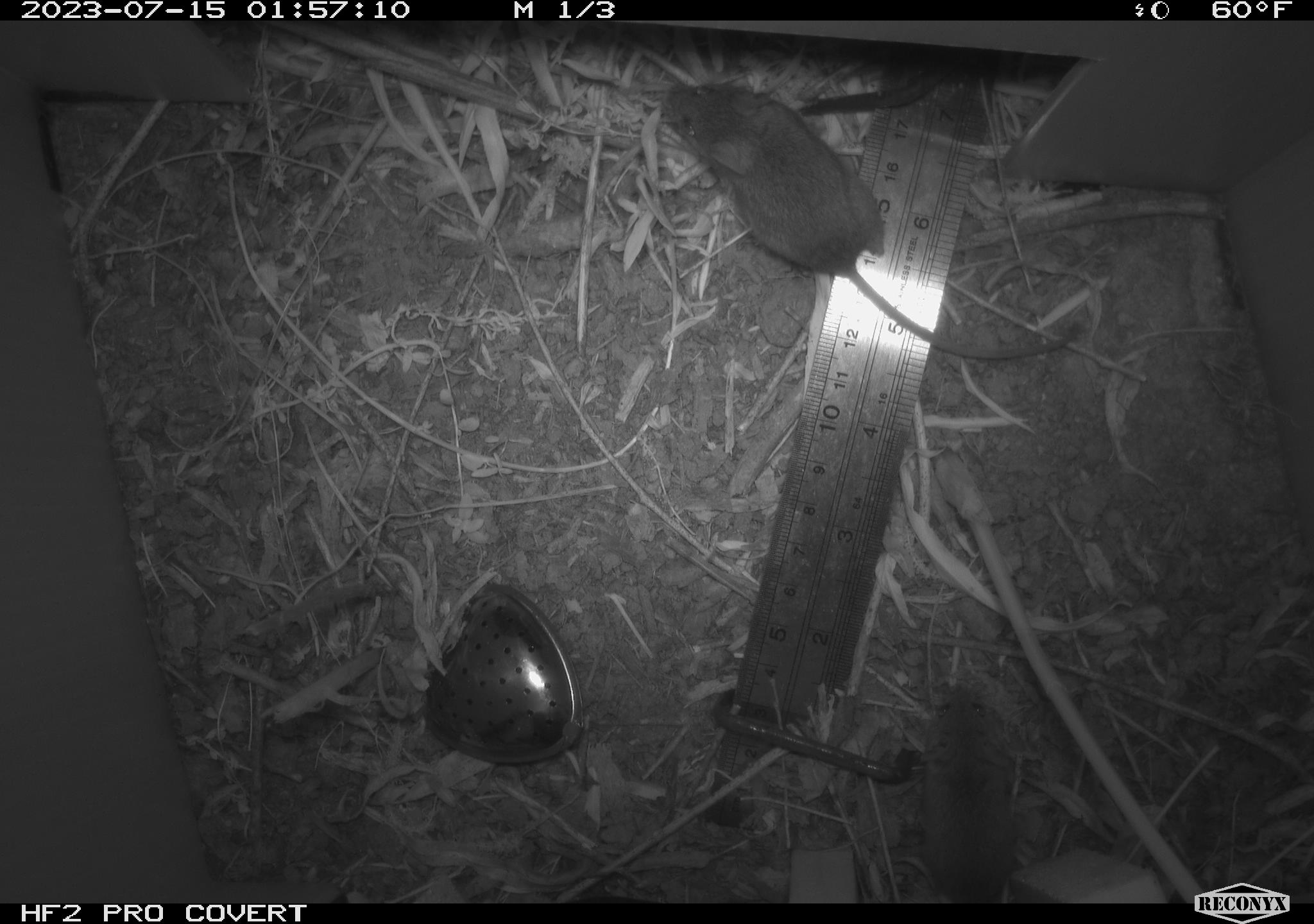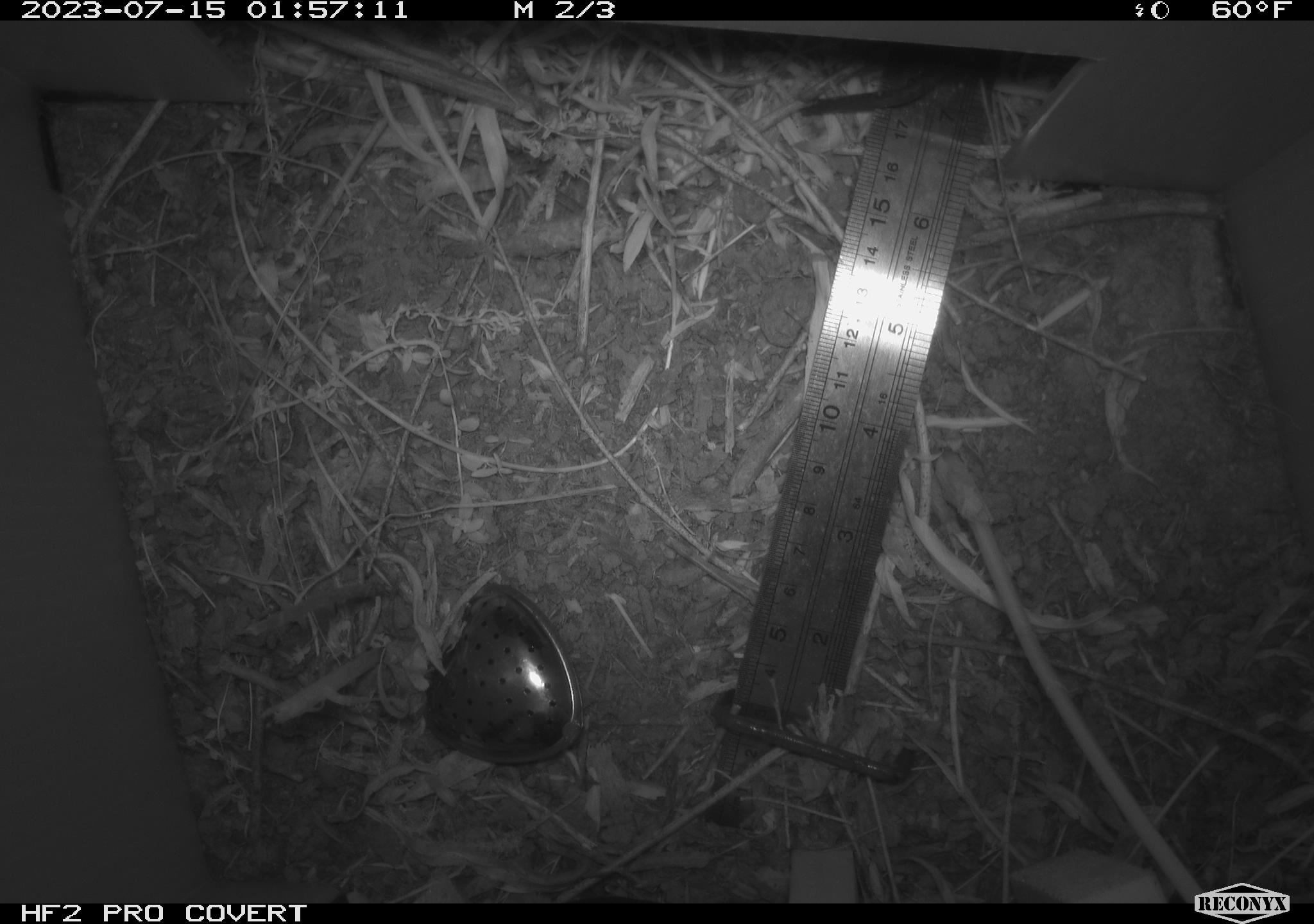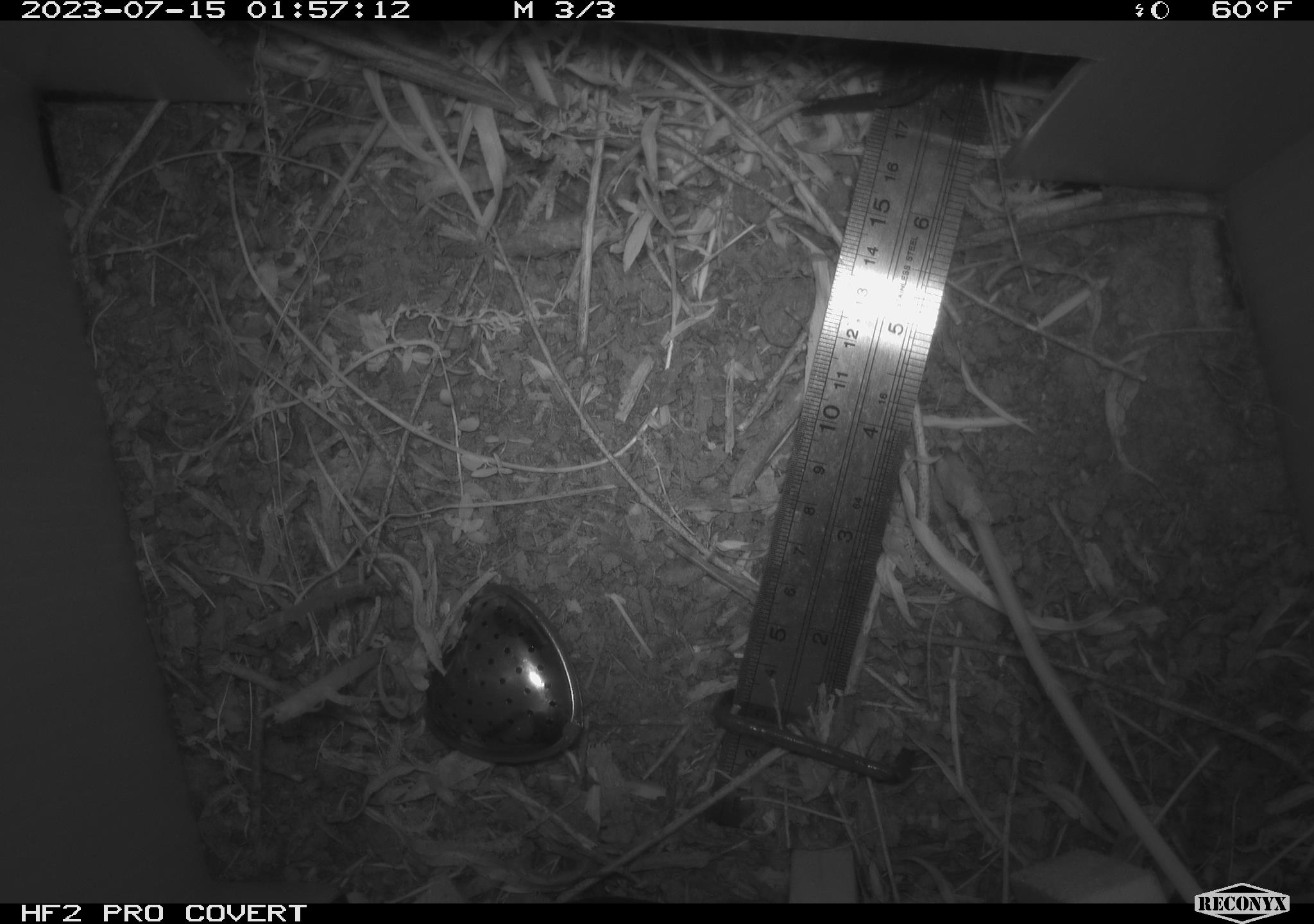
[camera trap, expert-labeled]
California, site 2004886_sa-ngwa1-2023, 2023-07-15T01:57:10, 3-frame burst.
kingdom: Animalia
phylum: Chordata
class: Mammalia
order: Rodentia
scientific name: Rodentia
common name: mouse species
Mouse species (Rodentia).